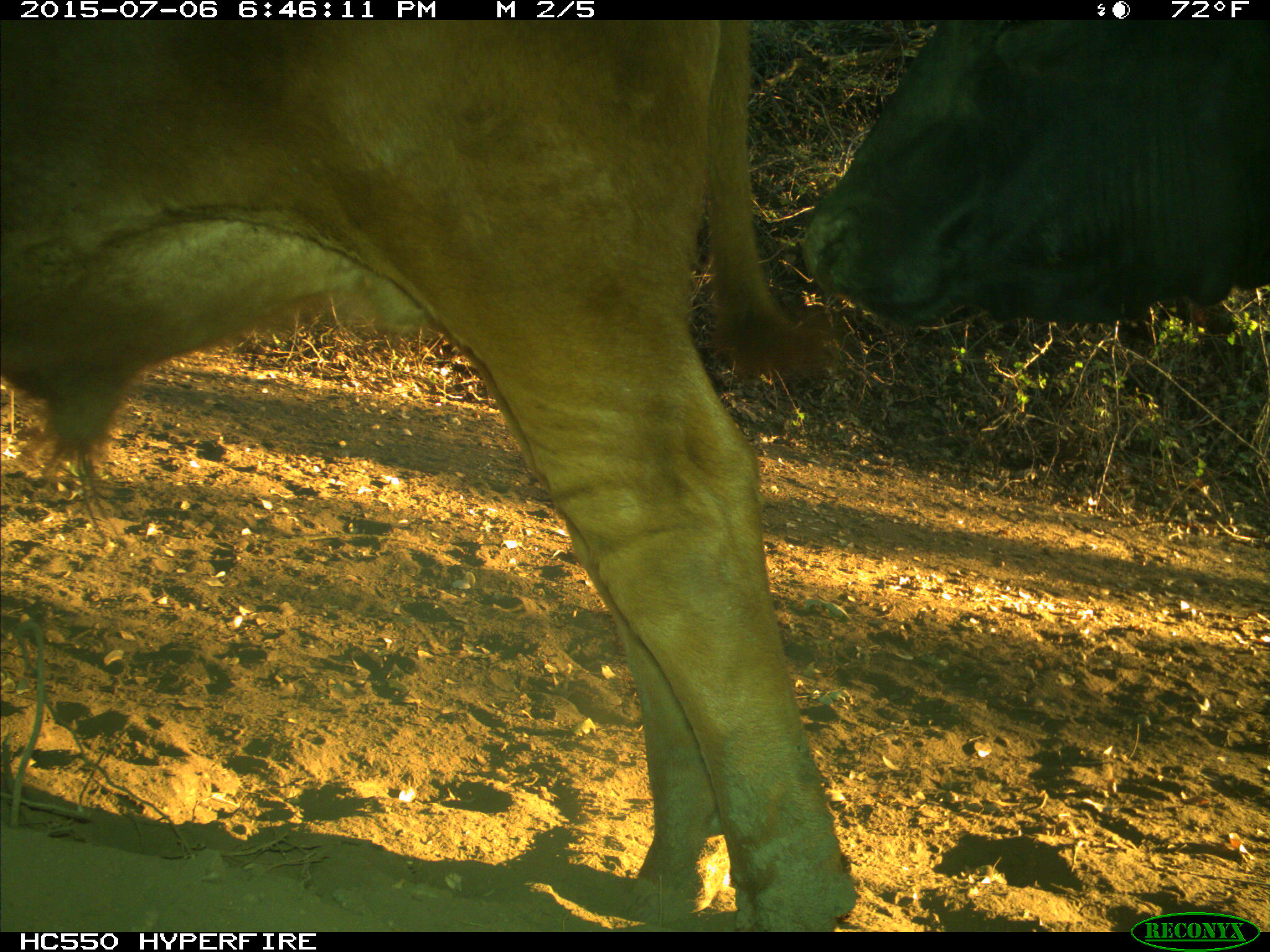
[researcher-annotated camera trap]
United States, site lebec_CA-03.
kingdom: Animalia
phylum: Chordata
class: Mammalia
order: Artiodactyla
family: Bovidae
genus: Bos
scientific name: Bos taurus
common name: domestic cow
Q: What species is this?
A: Bos taurus (domestic cow).